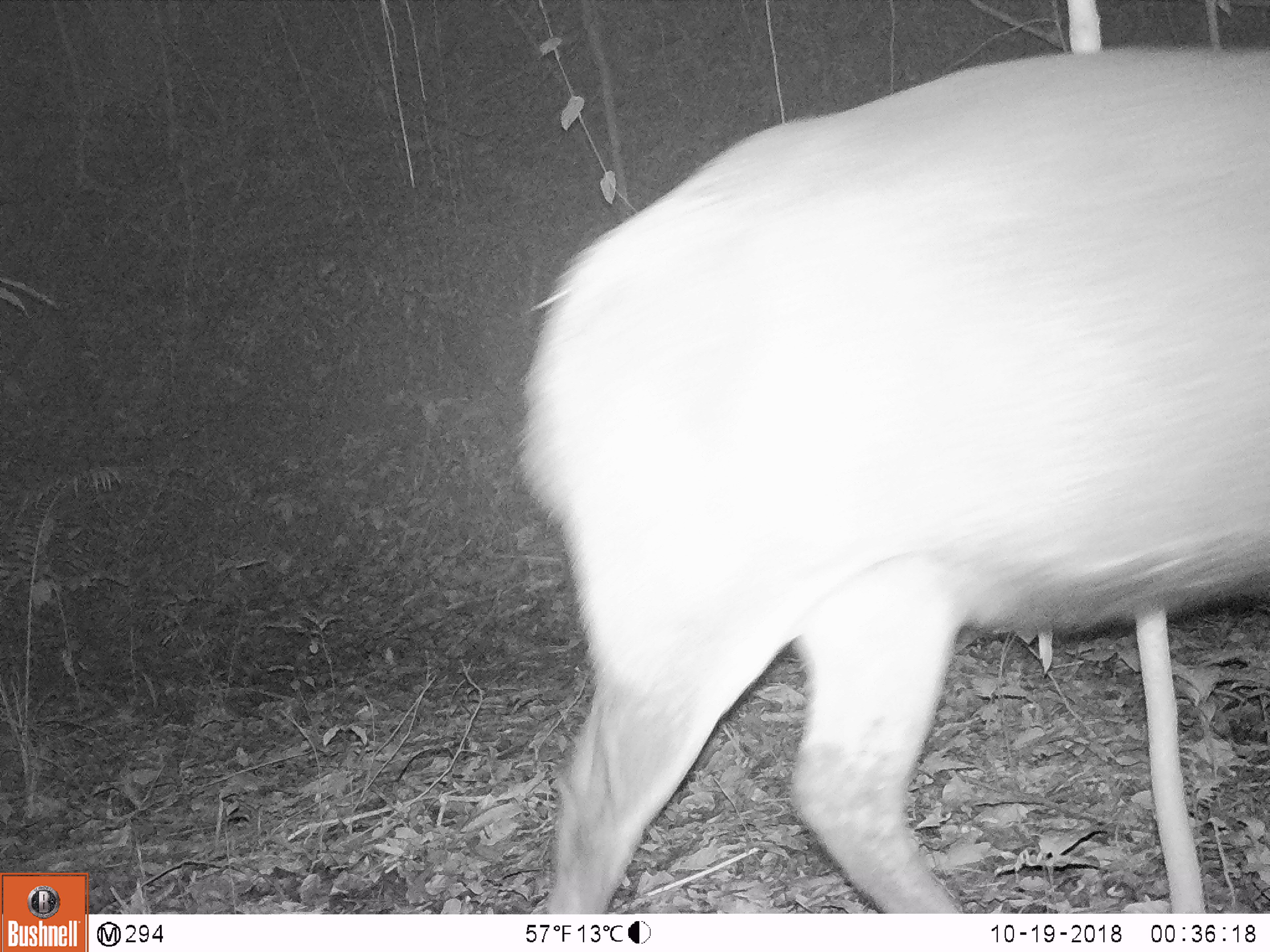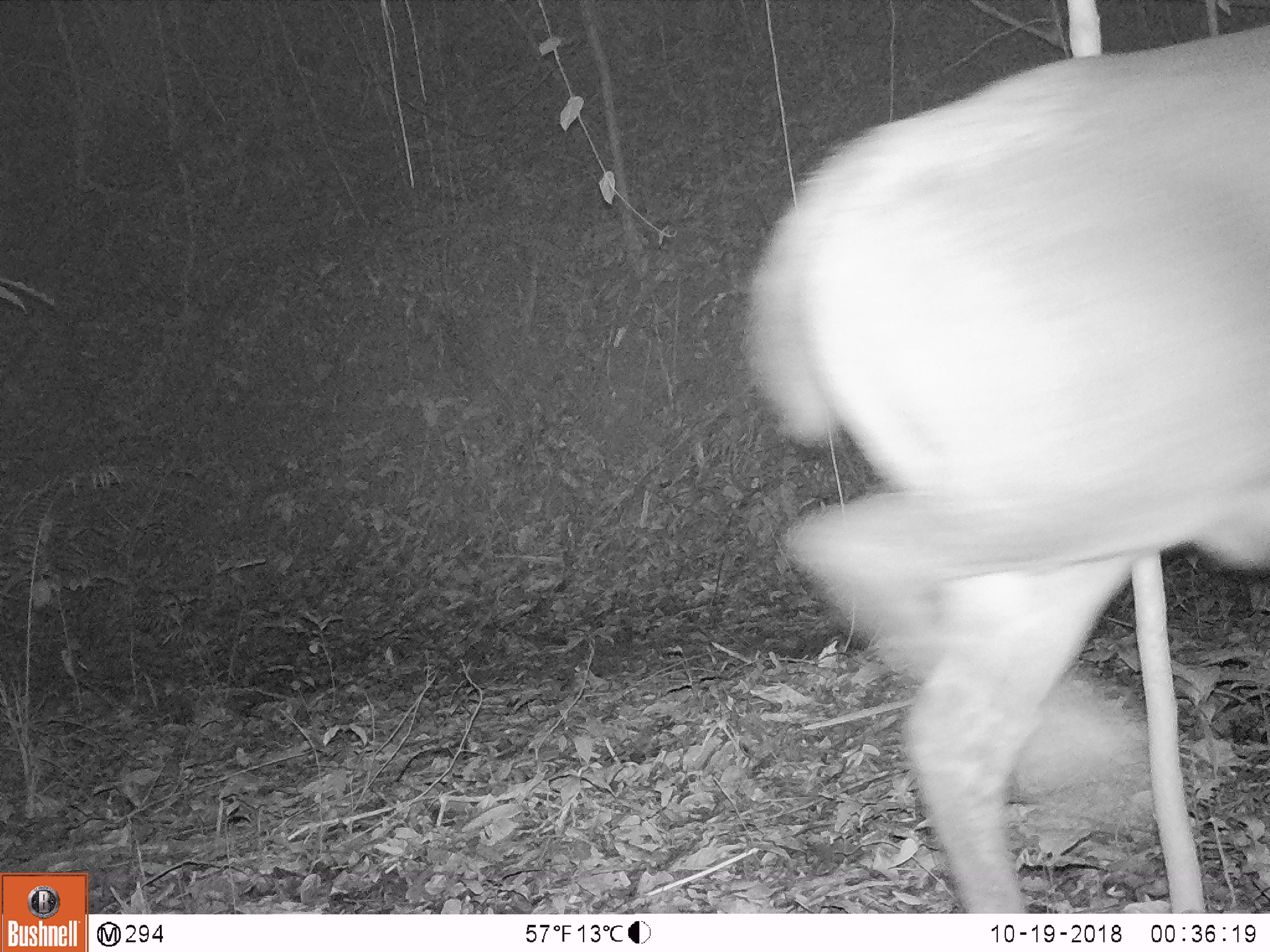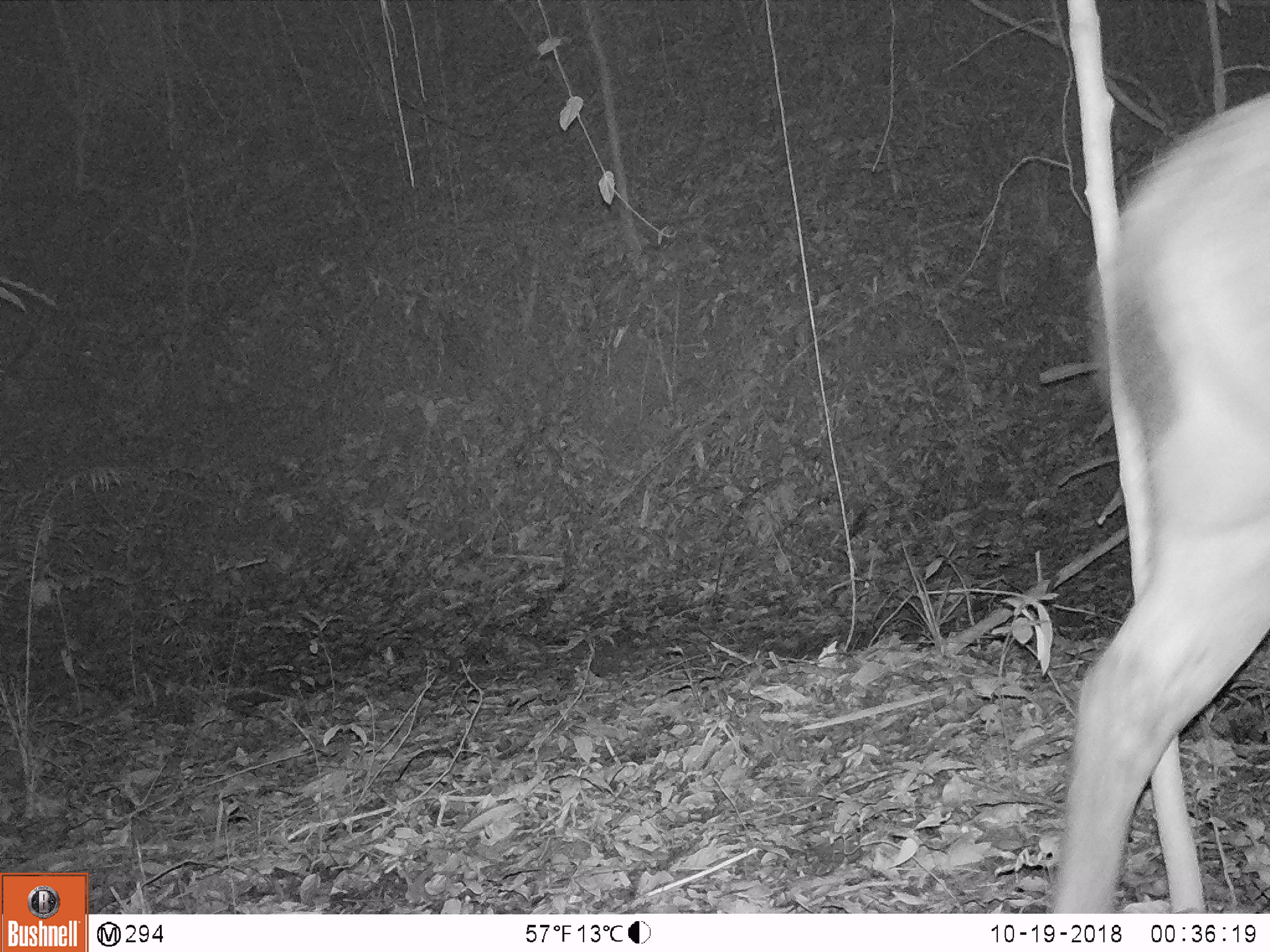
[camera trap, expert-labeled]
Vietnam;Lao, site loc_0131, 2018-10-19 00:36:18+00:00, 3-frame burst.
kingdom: Animalia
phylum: Chordata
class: Mammalia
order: Artiodactyla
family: Cervidae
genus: Rusa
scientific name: Rusa unicolor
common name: sambar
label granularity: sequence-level